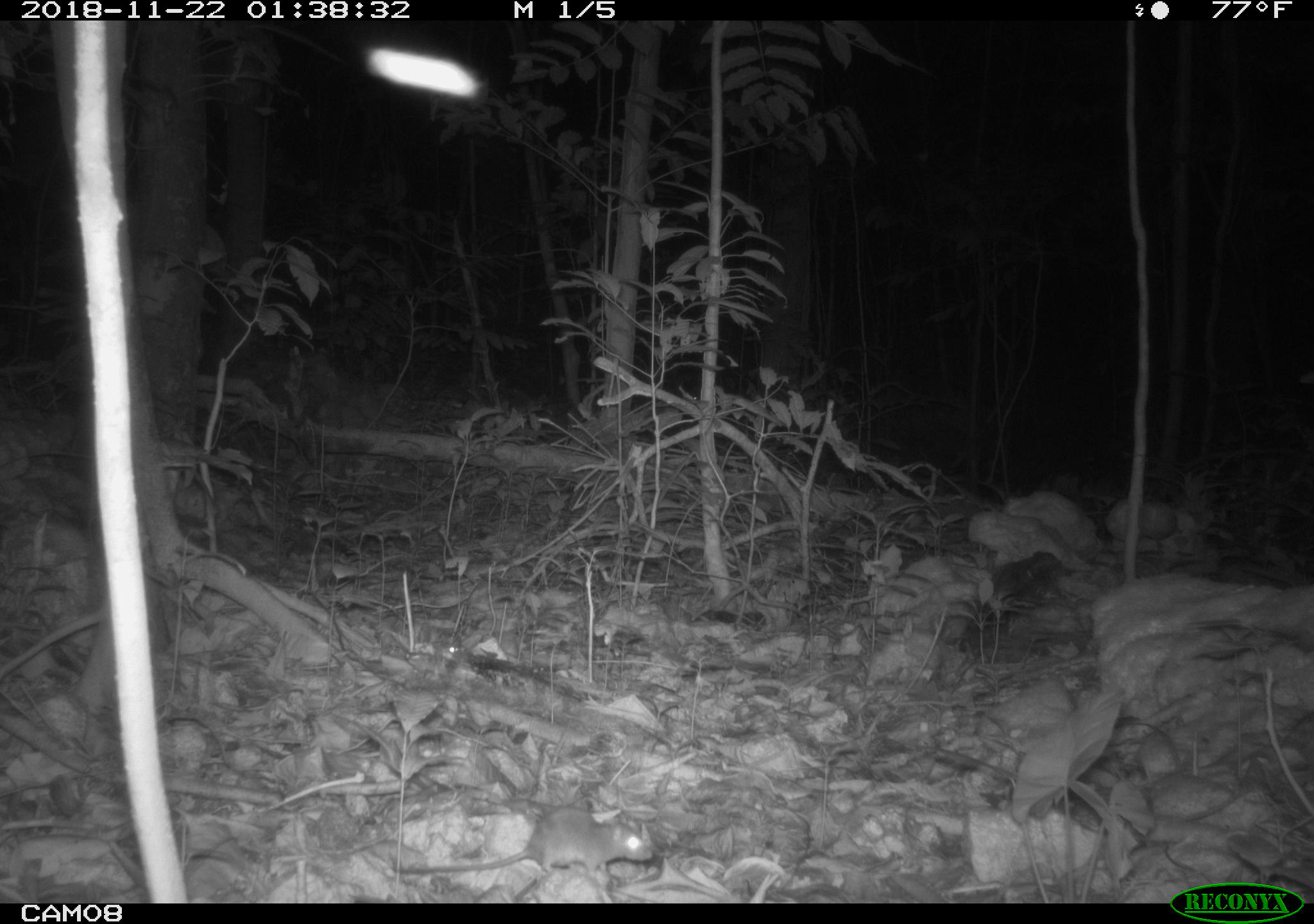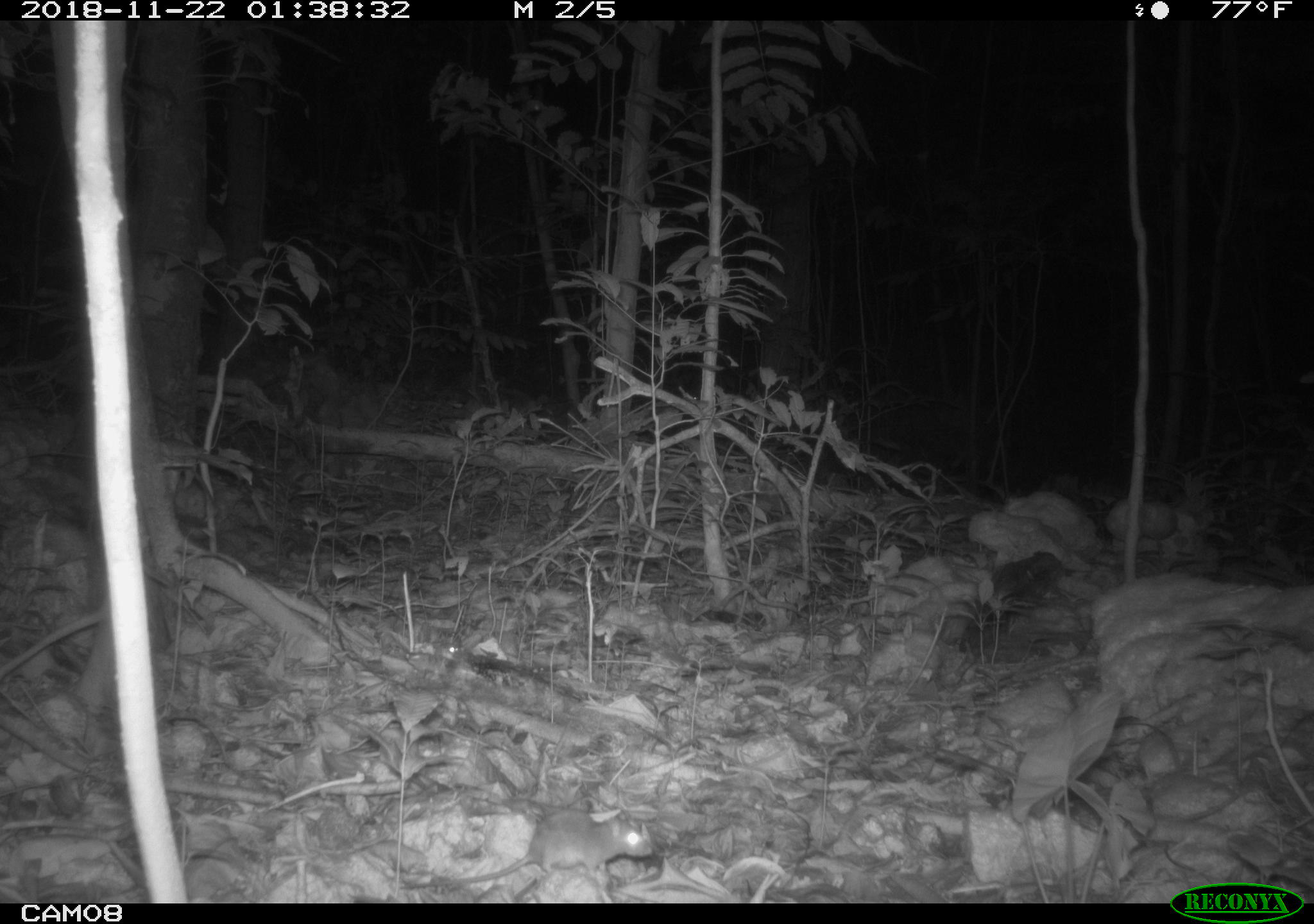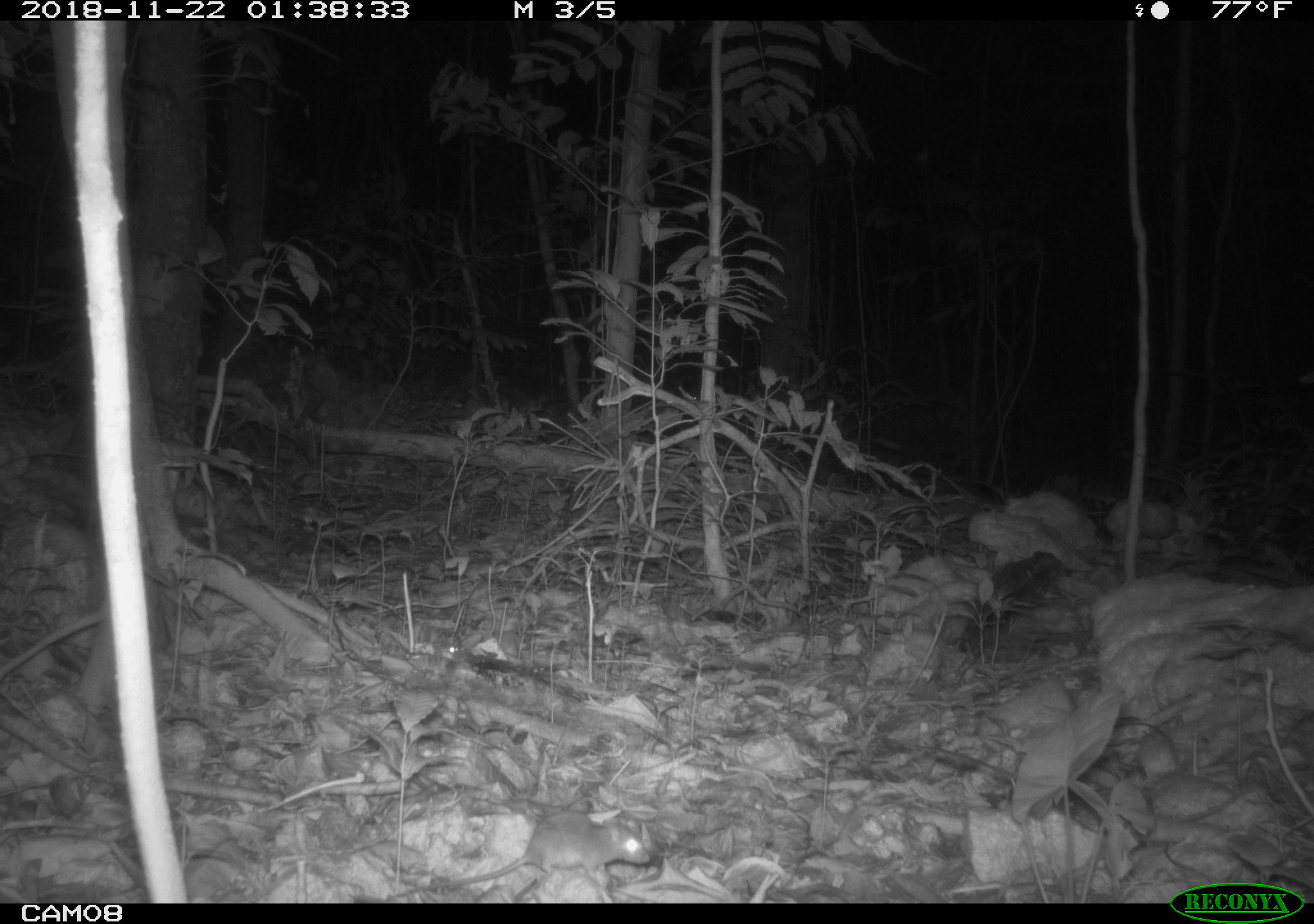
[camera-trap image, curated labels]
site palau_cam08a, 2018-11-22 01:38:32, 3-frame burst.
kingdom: Animalia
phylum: Chordata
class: Mammalia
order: Rodentia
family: Muridae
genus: Rattus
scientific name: Rattus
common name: rat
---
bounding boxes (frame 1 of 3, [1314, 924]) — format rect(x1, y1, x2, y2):
rat: rect(399, 794, 656, 895)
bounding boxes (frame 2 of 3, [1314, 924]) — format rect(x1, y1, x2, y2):
rat: rect(393, 805, 666, 897)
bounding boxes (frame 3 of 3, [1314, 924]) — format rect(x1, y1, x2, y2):
rat: rect(380, 789, 666, 908)